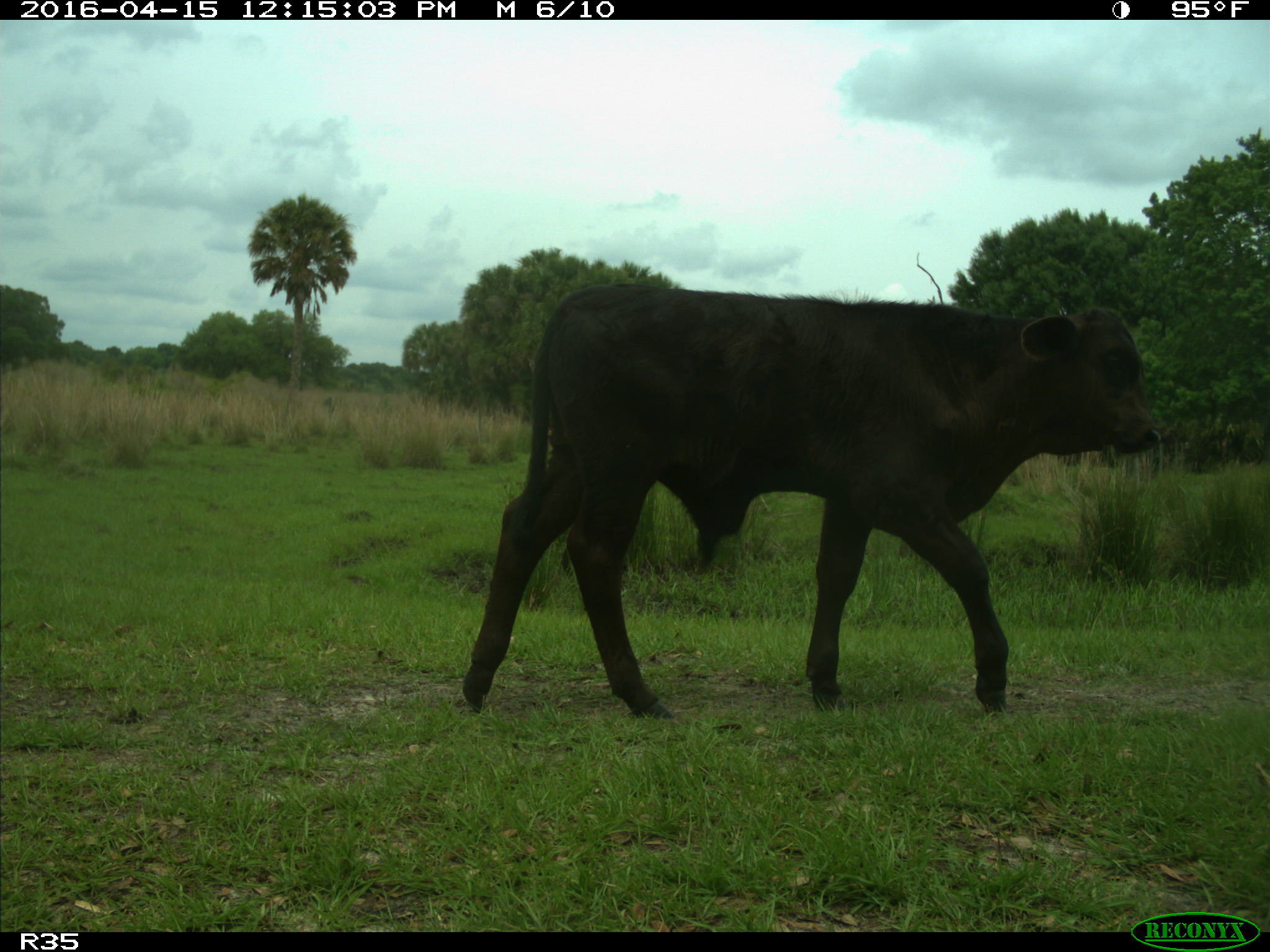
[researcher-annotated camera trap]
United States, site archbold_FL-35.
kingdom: Animalia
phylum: Chordata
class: Mammalia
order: Artiodactyla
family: Bovidae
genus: Bos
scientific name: Bos taurus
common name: domestic cow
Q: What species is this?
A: Bos taurus (domestic cow).